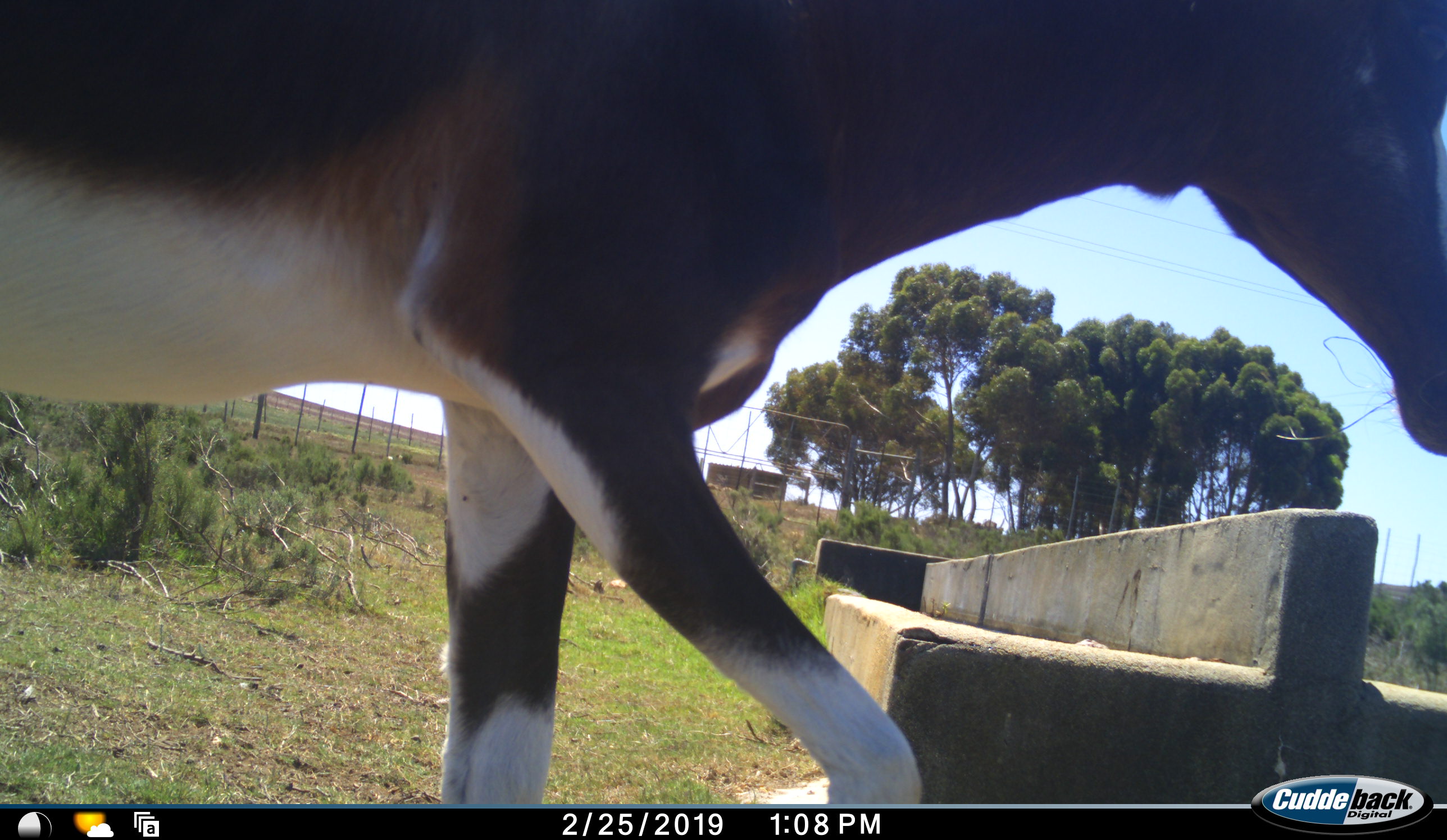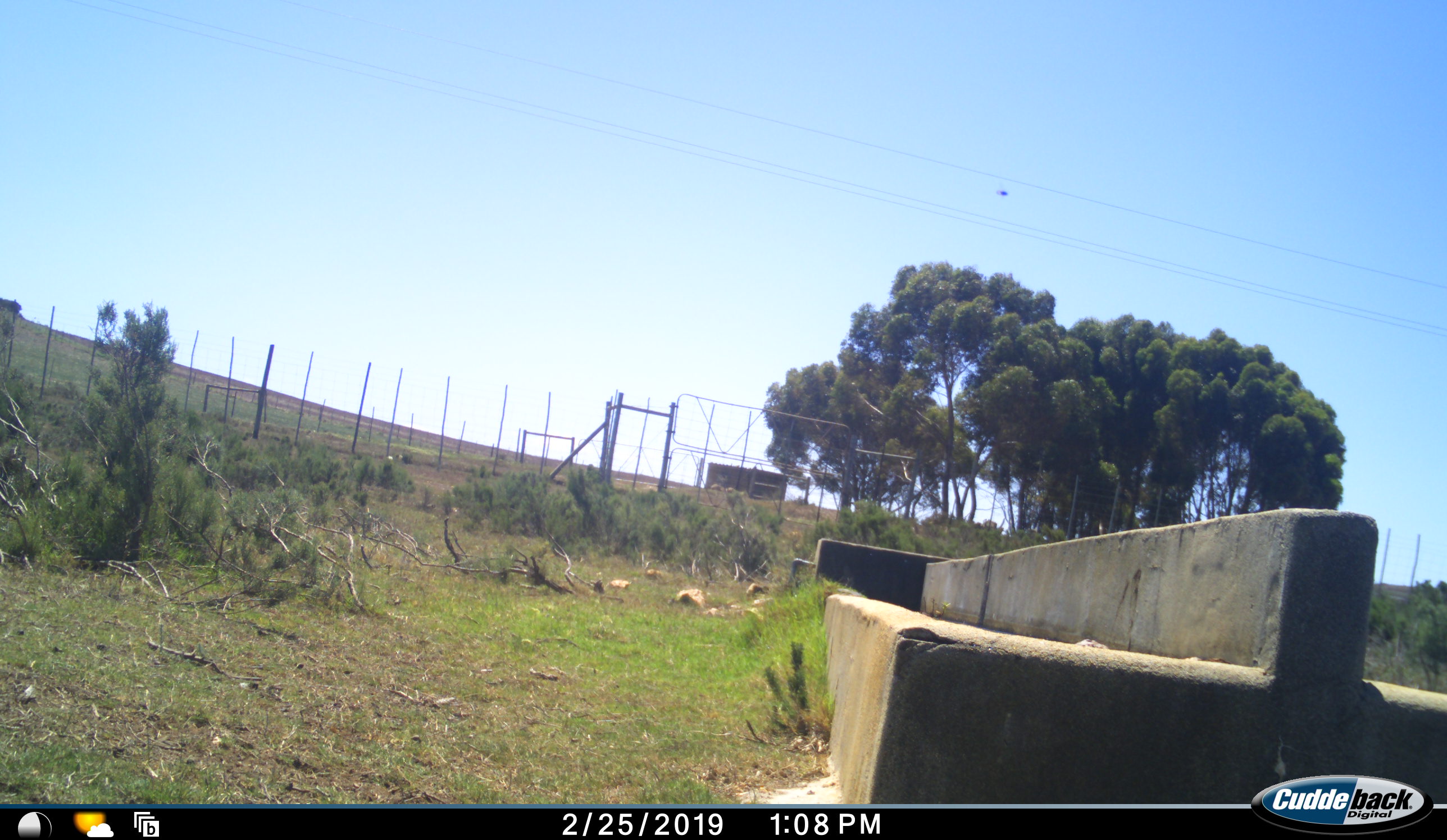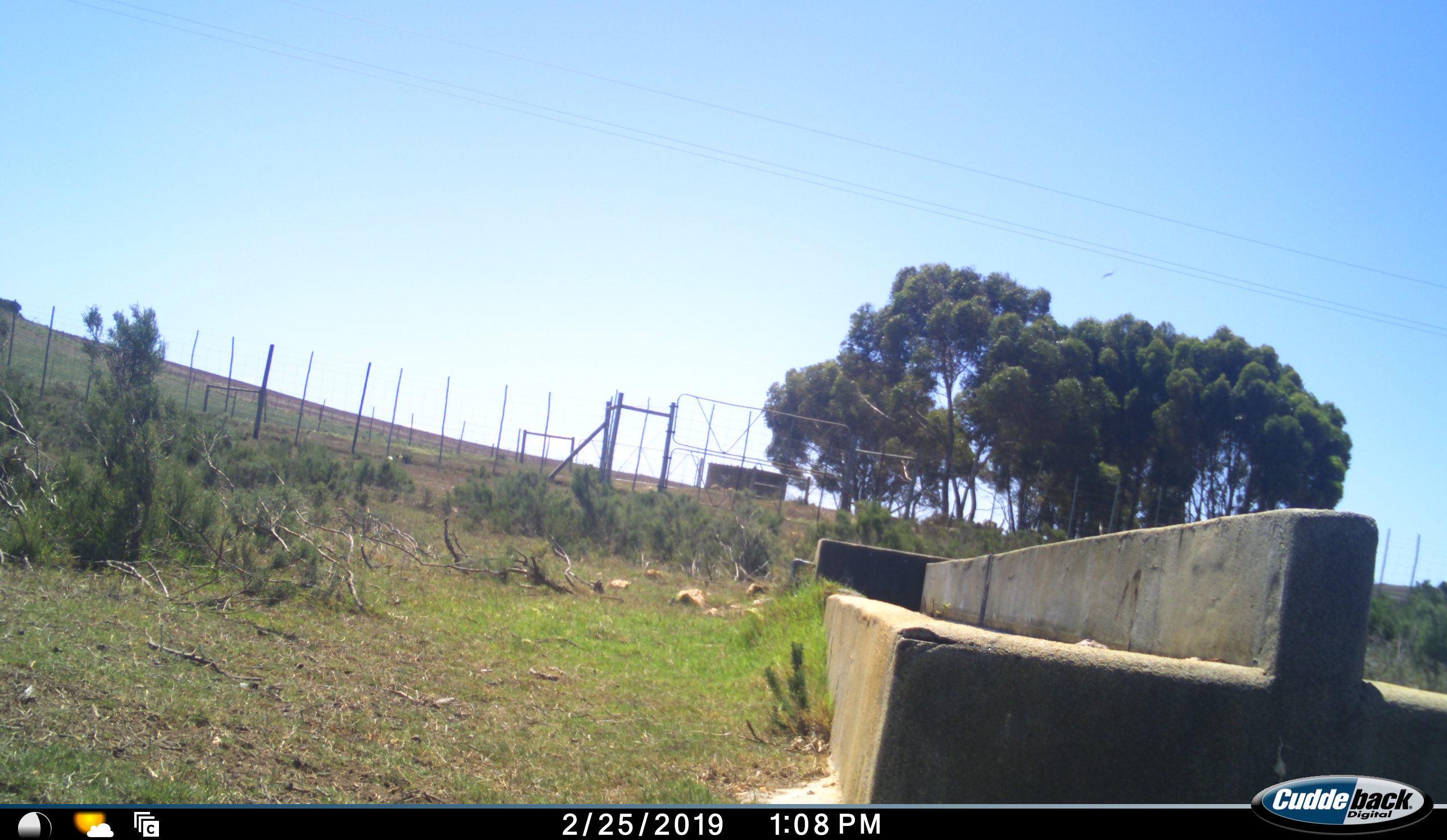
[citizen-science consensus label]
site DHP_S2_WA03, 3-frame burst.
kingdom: Animalia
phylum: Chordata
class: Mammalia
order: Artiodactyla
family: Bovidae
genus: Damaliscus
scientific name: Damaliscus pygargus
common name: bontebok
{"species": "bontebok (Damaliscus pygargus)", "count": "1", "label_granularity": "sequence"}